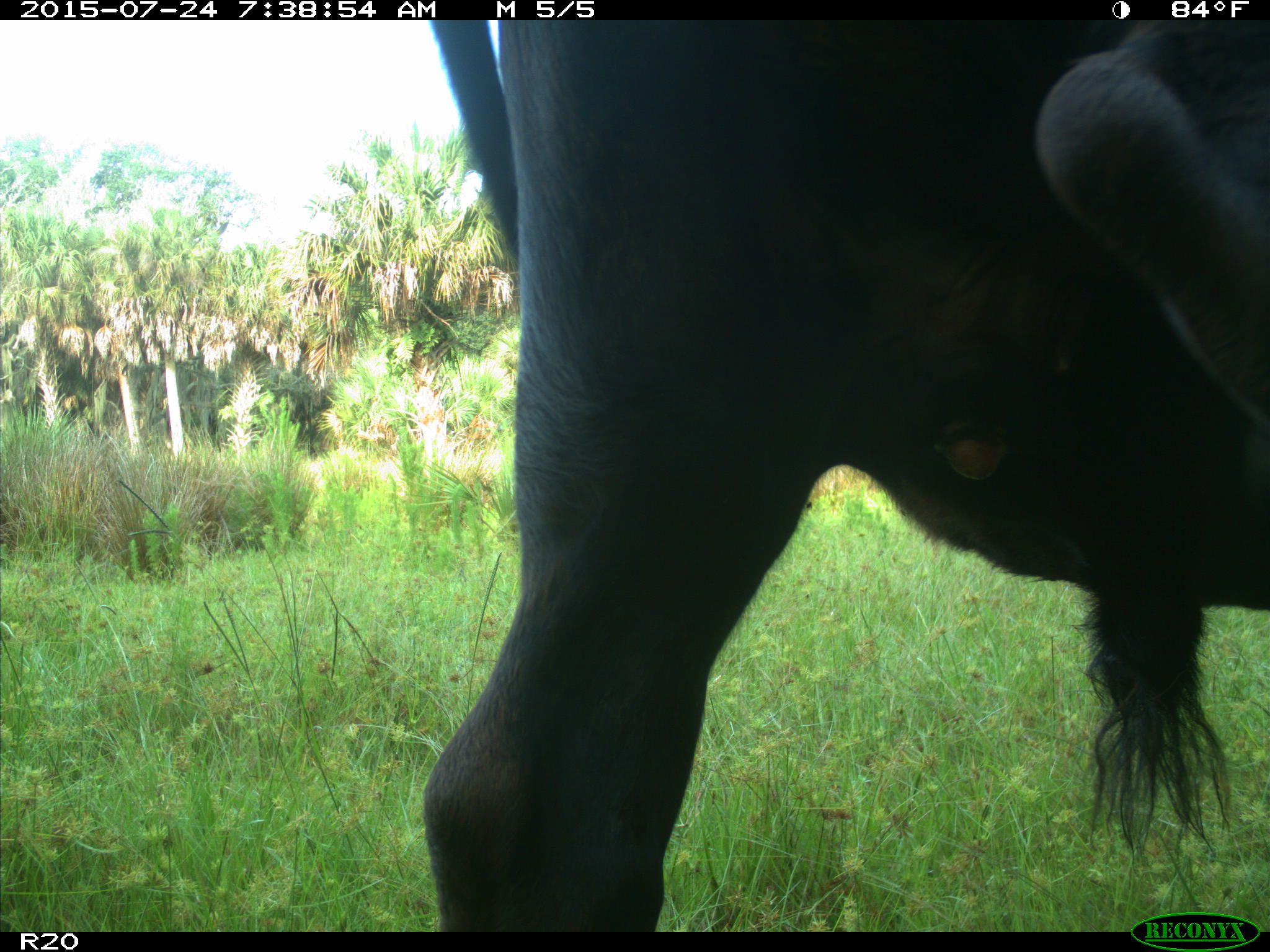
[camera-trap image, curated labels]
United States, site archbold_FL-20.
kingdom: Animalia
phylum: Chordata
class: Mammalia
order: Artiodactyla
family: Bovidae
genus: Bos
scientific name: Bos taurus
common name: domestic cow